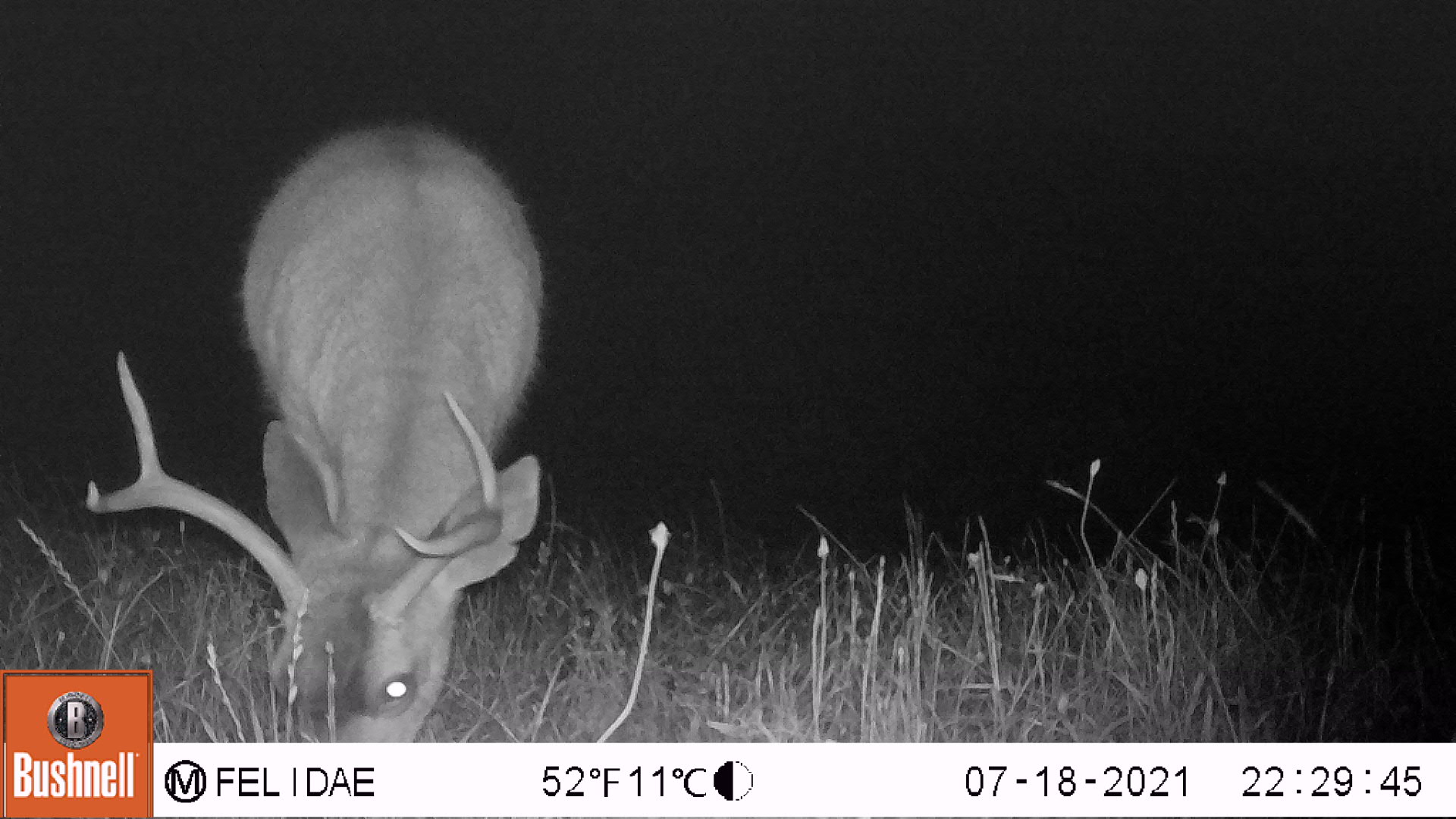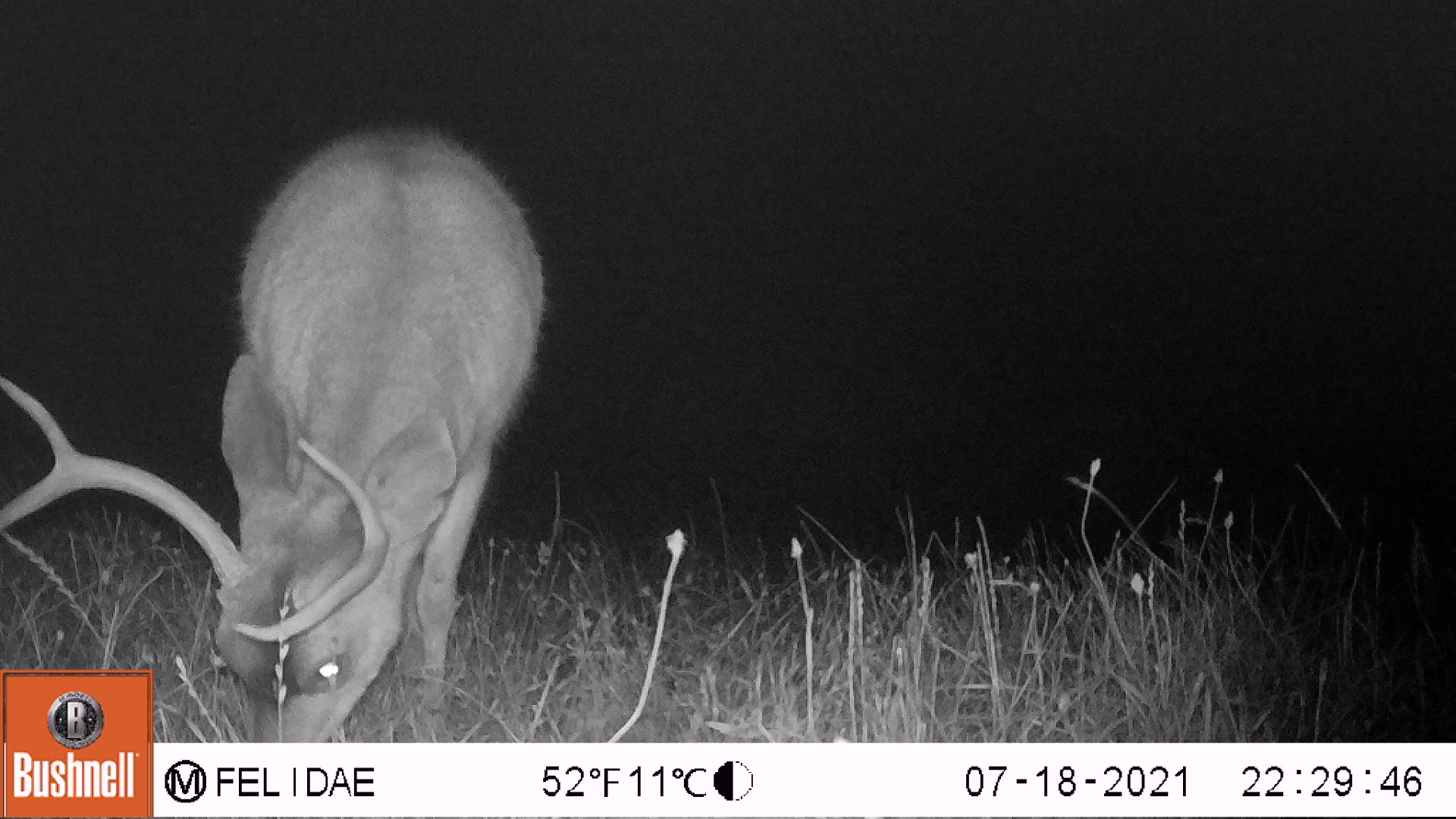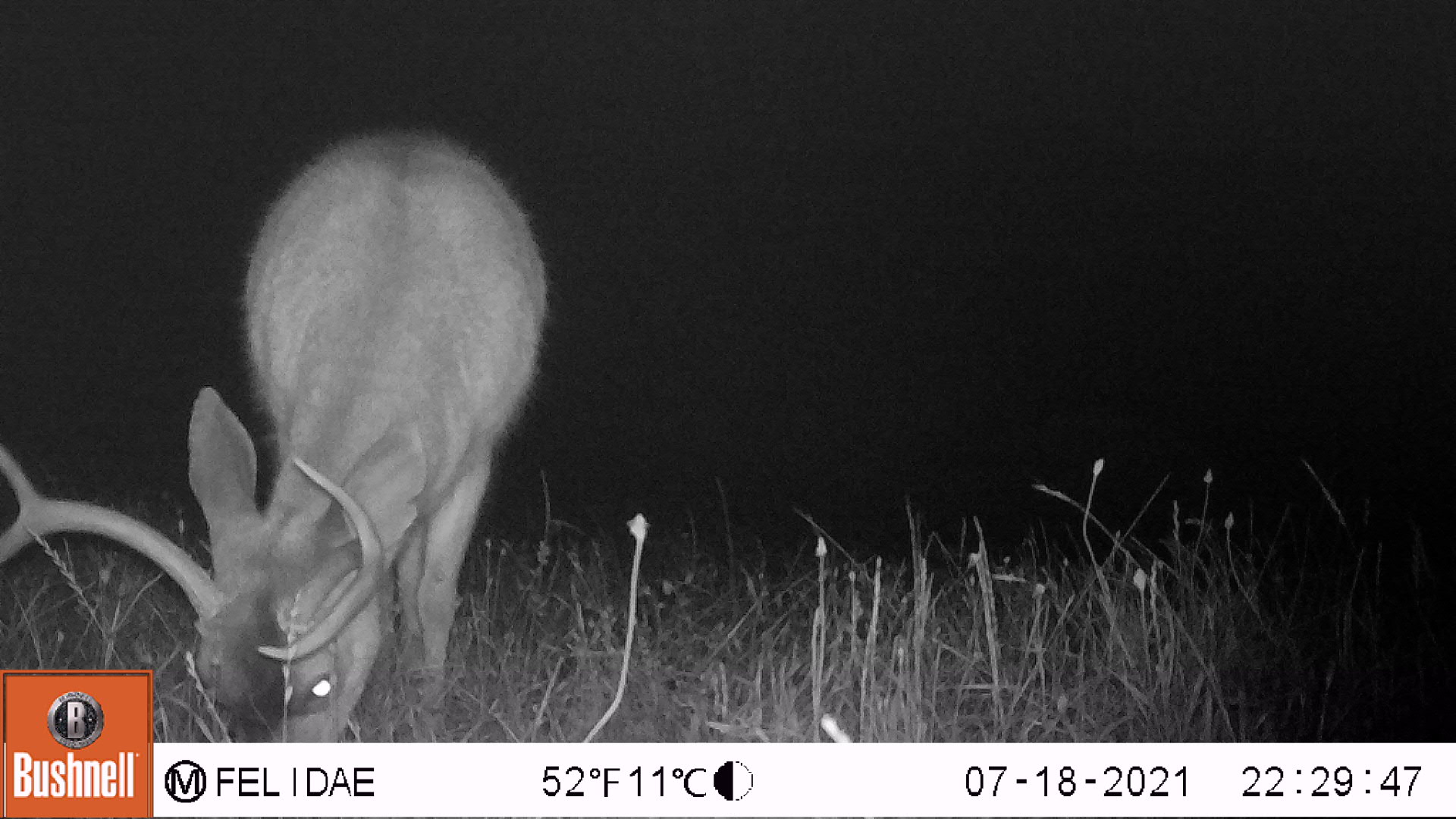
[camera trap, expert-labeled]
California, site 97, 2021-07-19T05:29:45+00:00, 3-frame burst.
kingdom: Animalia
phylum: Chordata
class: Mammalia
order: Artiodactyla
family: Cervidae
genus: Odocoileus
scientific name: Odocoileus hemionus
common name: mule deer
Mule deer (Odocoileus hemionus).